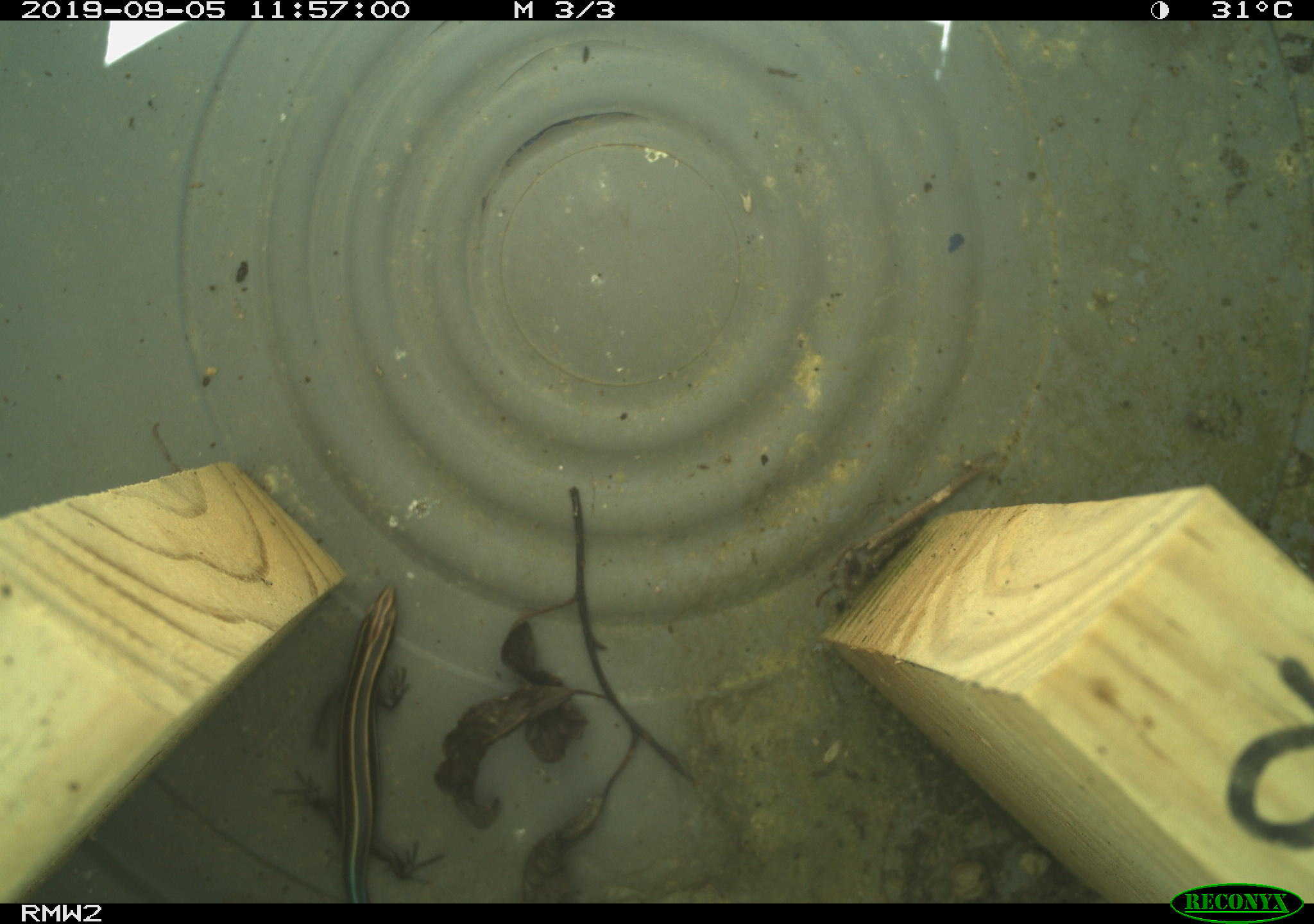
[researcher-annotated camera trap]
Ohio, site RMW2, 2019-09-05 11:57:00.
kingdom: Animalia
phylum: Chordata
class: Reptilia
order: Squamata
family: Scincidae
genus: Plestiodon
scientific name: Plestiodon fasciatus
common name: common five-lined skink